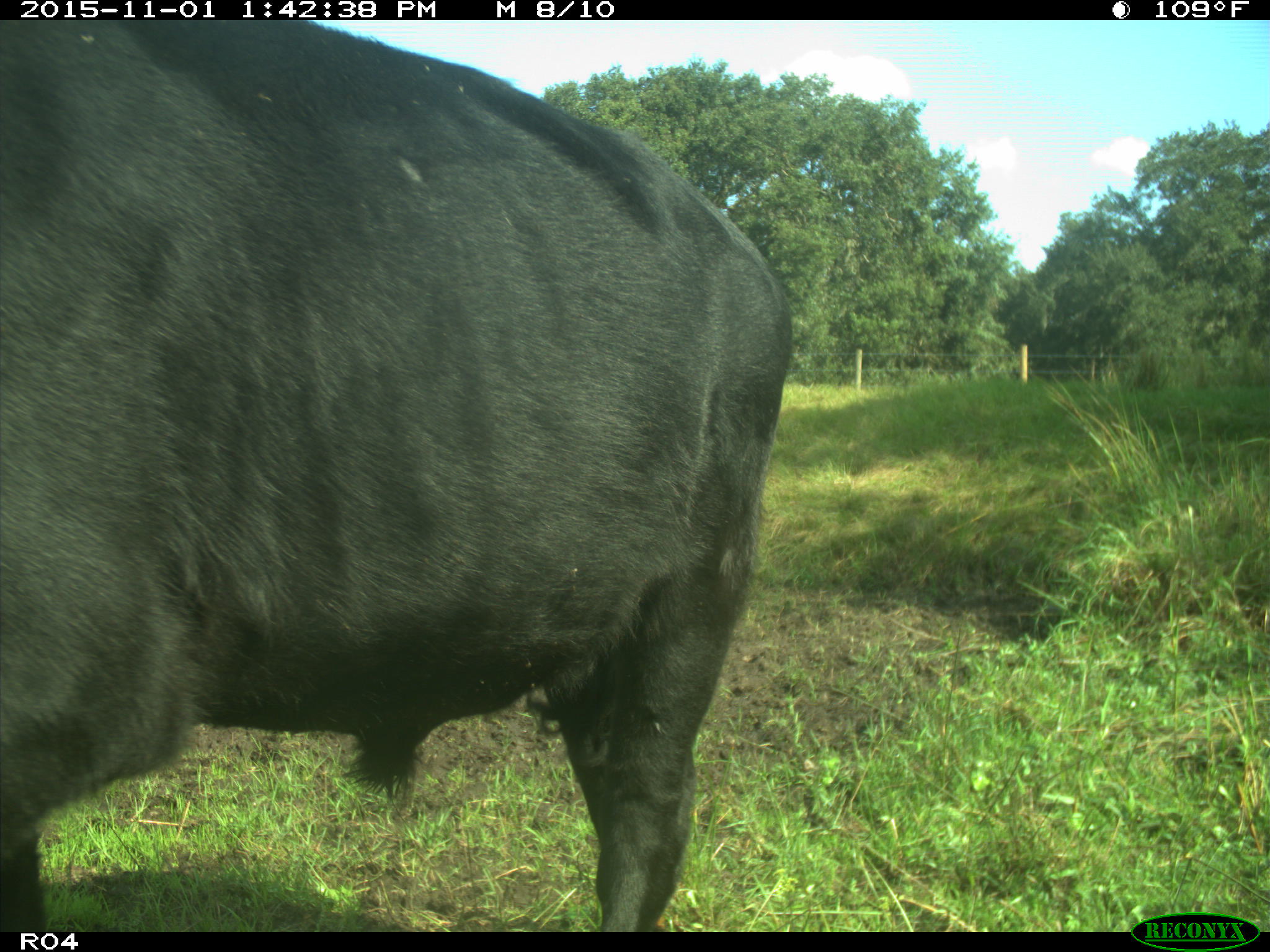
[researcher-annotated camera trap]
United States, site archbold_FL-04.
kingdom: Animalia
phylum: Chordata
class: Mammalia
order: Artiodactyla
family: Bovidae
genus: Bos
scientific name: Bos taurus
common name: domestic cow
Bos taurus (domestic cow).